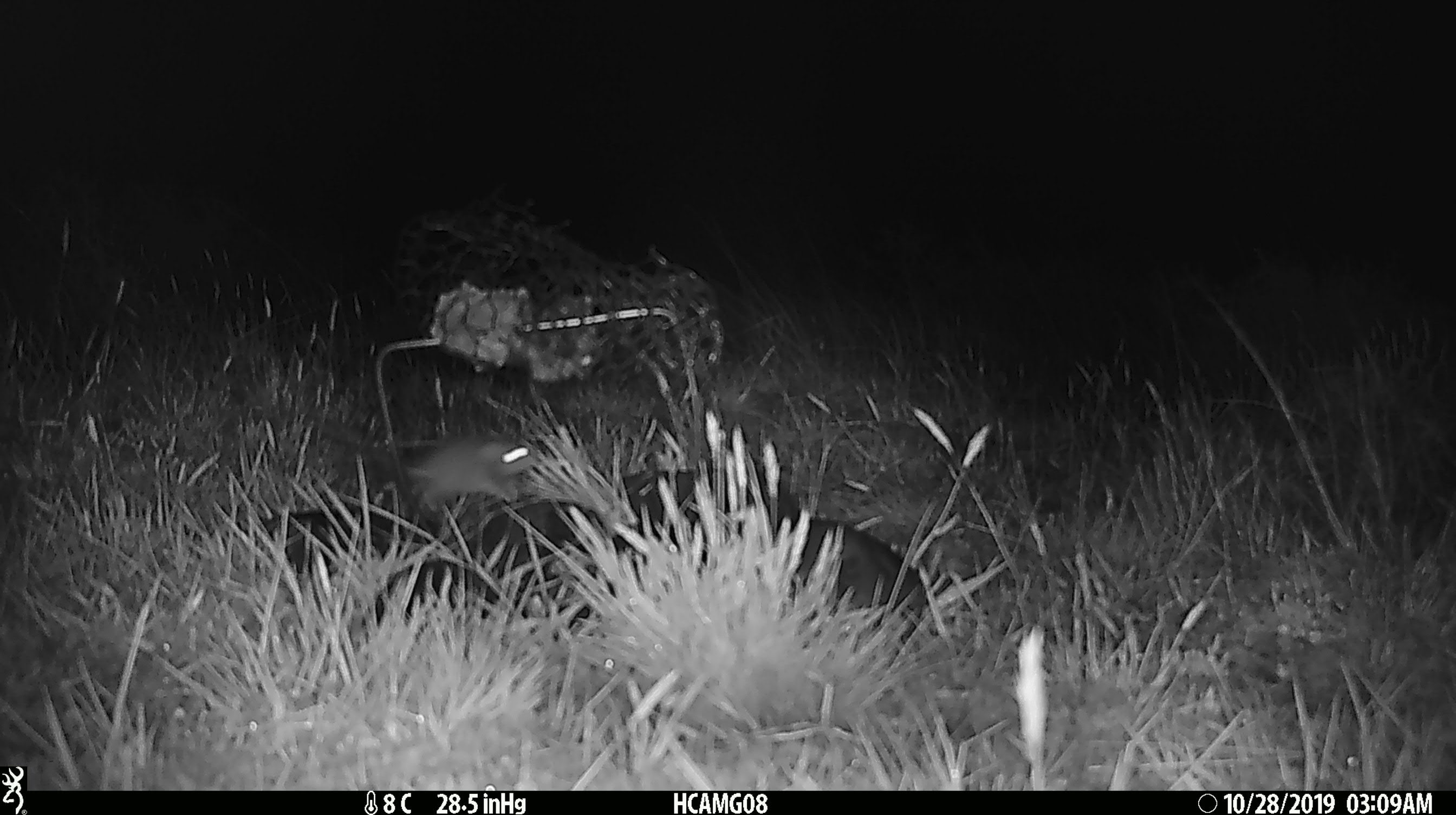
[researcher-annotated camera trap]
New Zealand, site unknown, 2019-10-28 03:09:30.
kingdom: Animalia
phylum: Chordata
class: Mammalia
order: Rodentia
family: Muridae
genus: Mus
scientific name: Mus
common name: mouse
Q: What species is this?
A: Mouse (Mus).